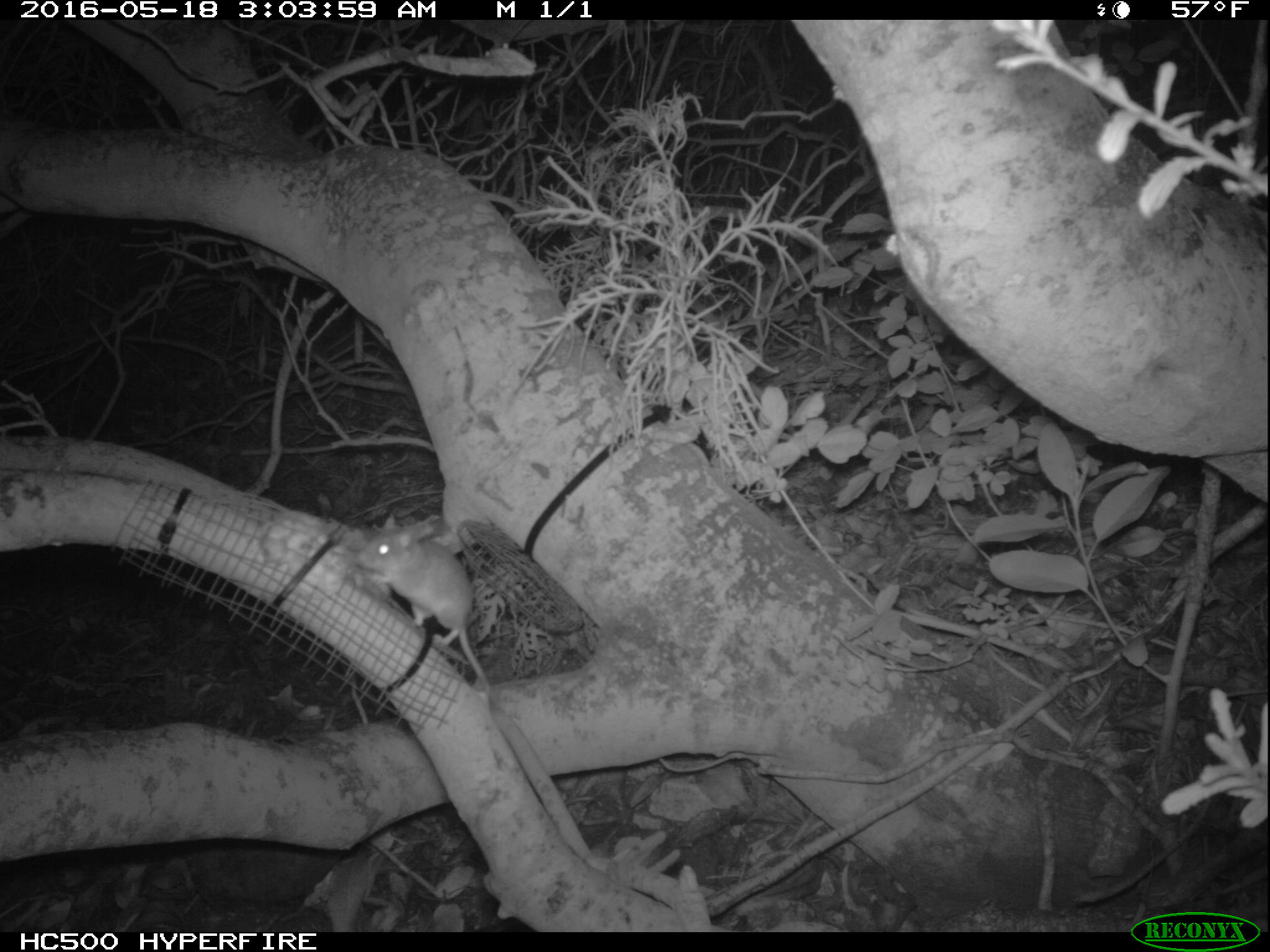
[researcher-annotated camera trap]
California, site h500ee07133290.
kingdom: Animalia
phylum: Chordata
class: Mammalia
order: Rodentia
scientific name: Rodentia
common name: rodent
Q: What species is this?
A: Rodent (Rodentia).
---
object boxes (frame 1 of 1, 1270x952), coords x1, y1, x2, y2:
rodent: 354, 514, 491, 695